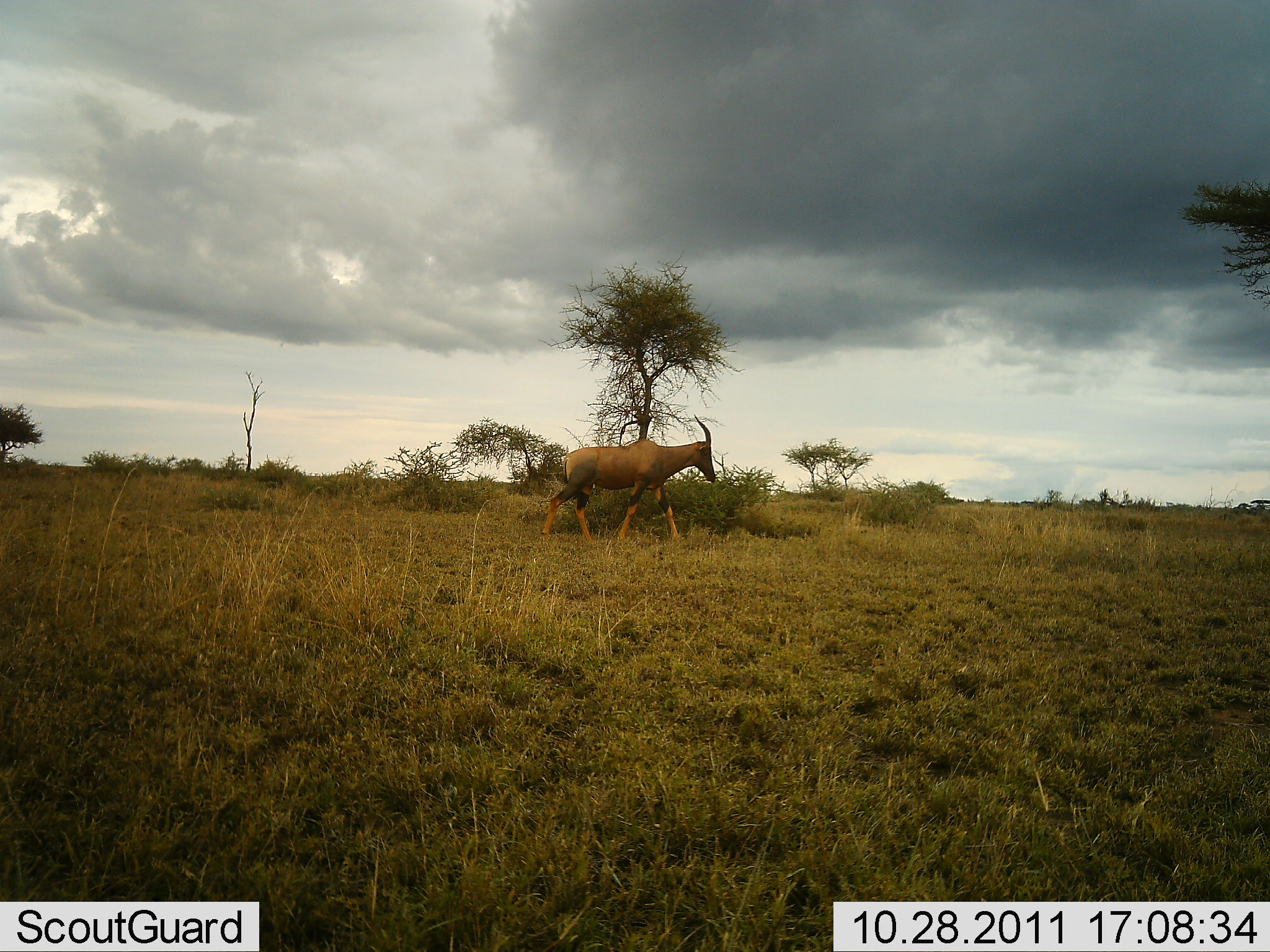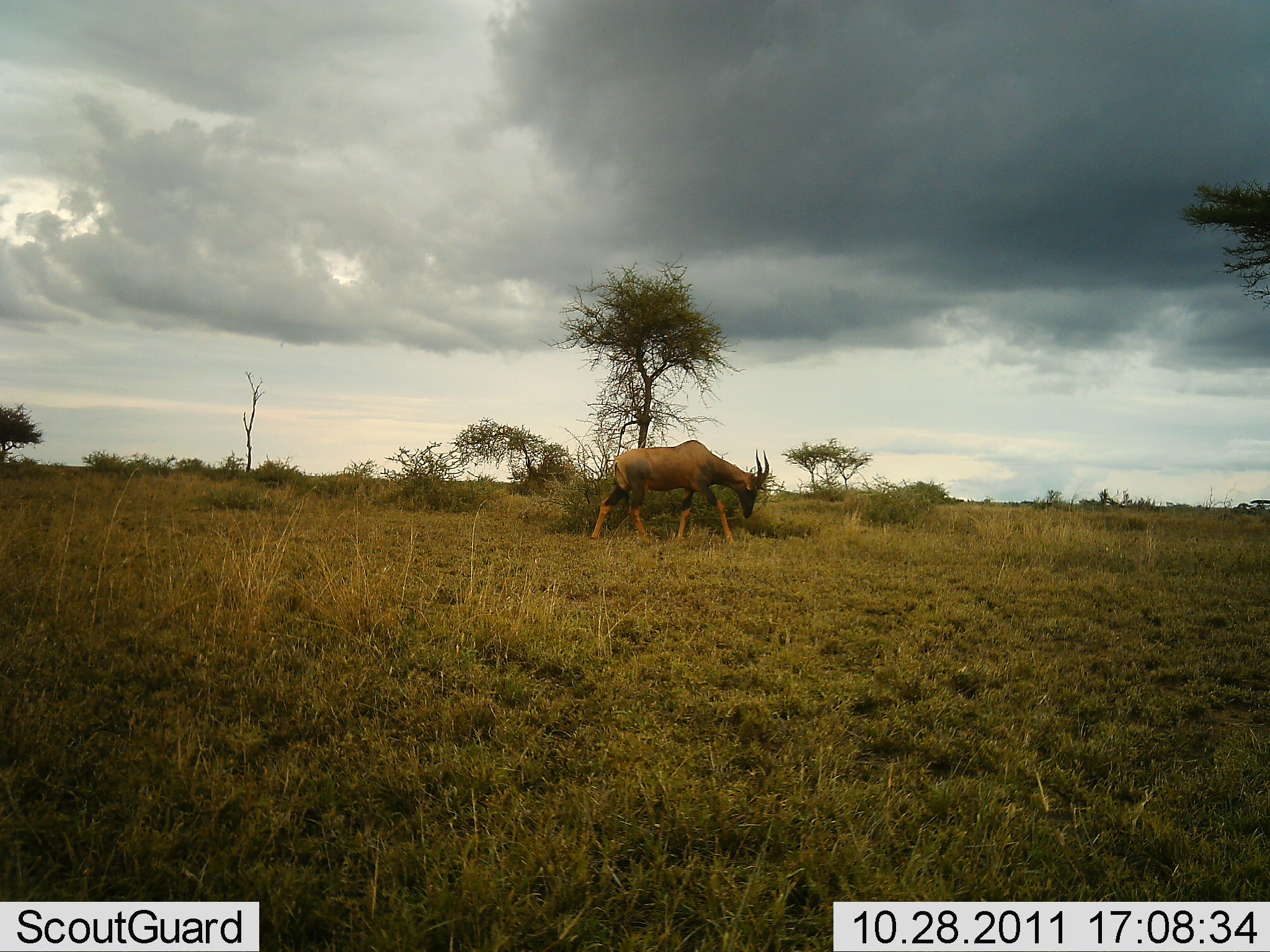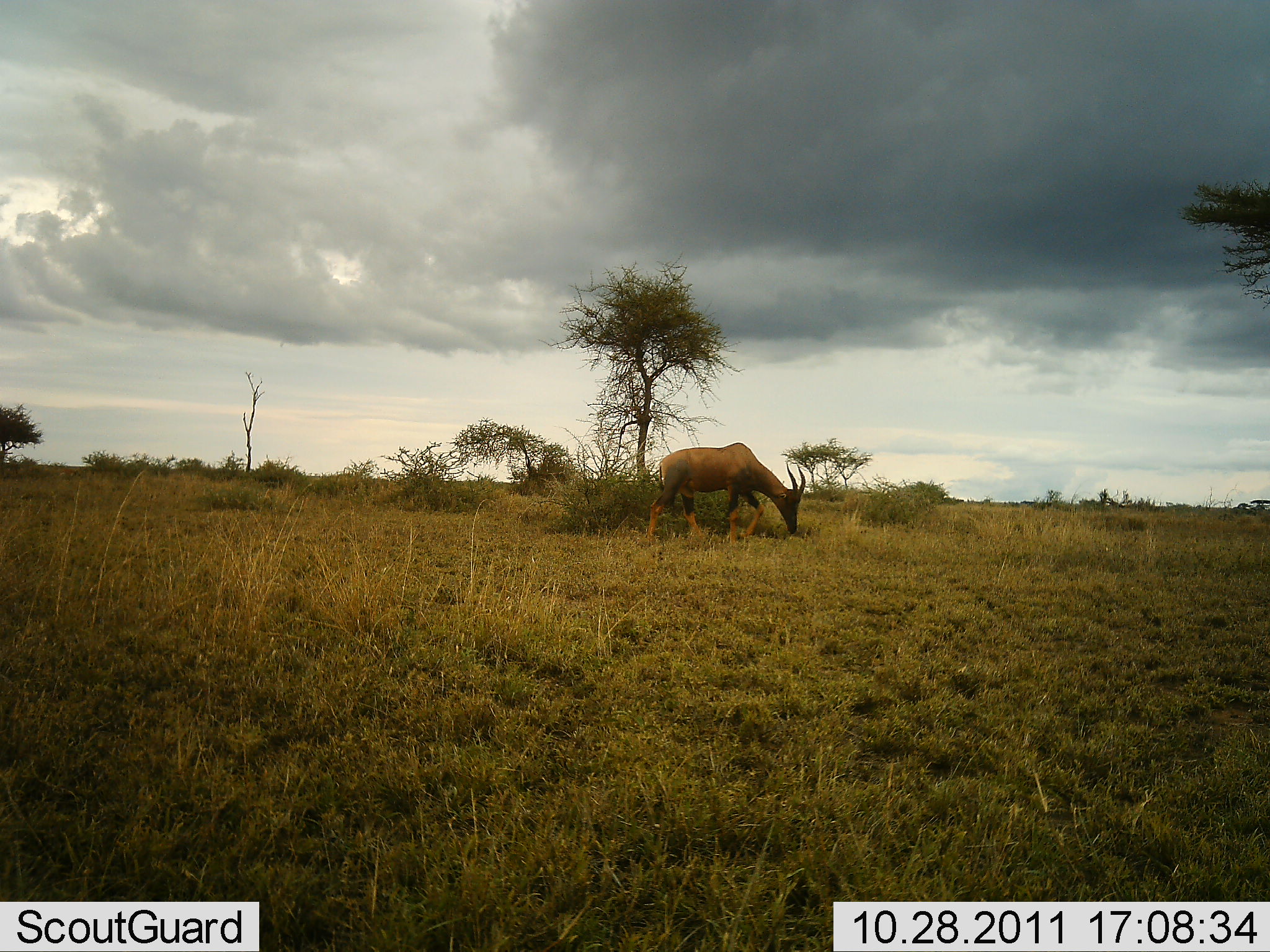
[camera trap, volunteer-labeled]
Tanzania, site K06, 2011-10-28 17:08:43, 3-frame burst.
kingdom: Animalia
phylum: Chordata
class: Mammalia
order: Artiodactyla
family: Bovidae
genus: Damaliscus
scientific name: Damaliscus lunatus jimela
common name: topi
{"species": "topi (Damaliscus lunatus jimela)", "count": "1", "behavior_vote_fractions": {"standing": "0%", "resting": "0%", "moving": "82%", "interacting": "0%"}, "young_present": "0%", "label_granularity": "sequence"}